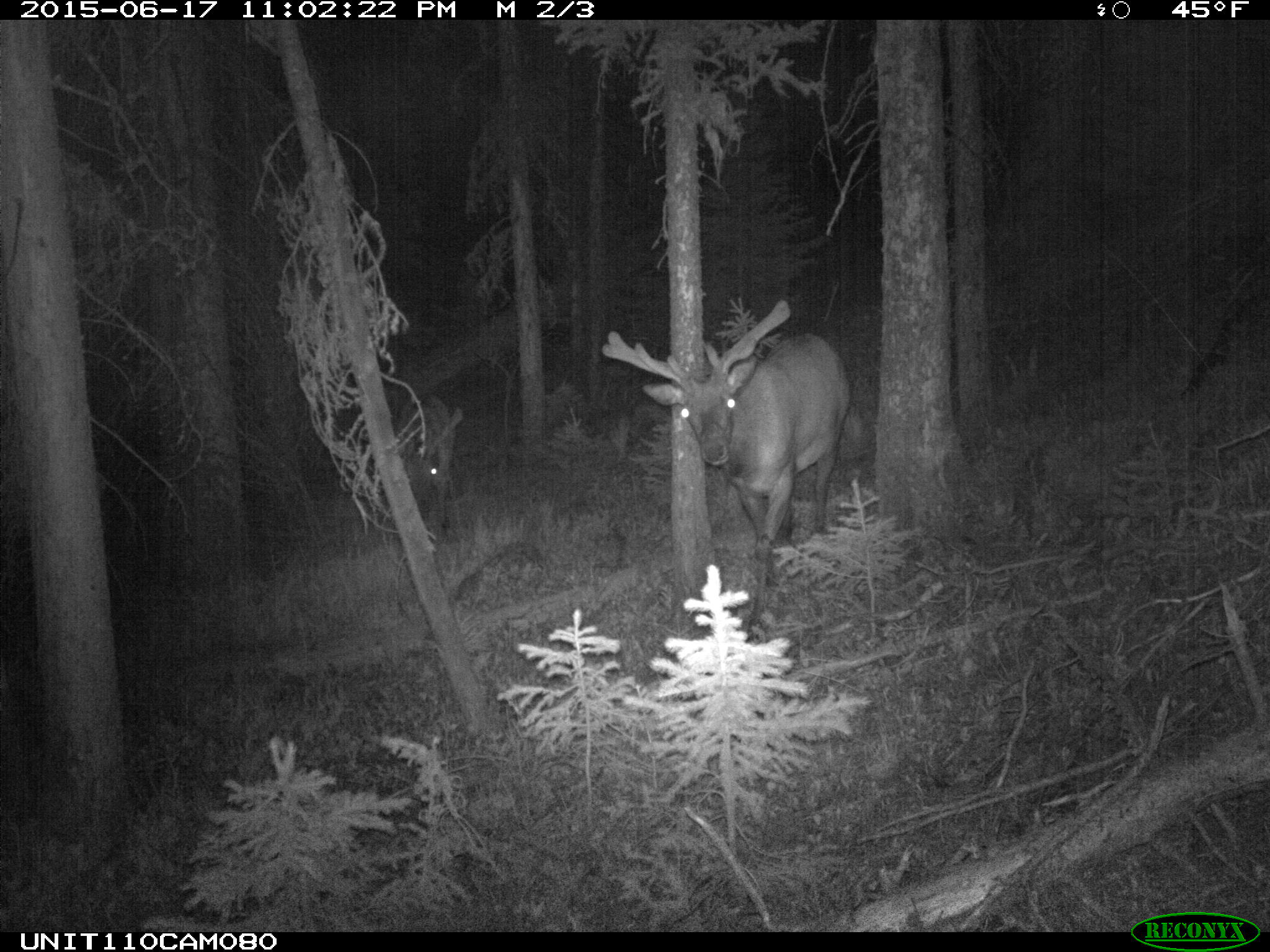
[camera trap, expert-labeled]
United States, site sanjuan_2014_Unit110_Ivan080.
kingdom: Animalia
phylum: Chordata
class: Mammalia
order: Artiodactyla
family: Cervidae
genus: Cervus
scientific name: Cervus elaphus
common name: red deer